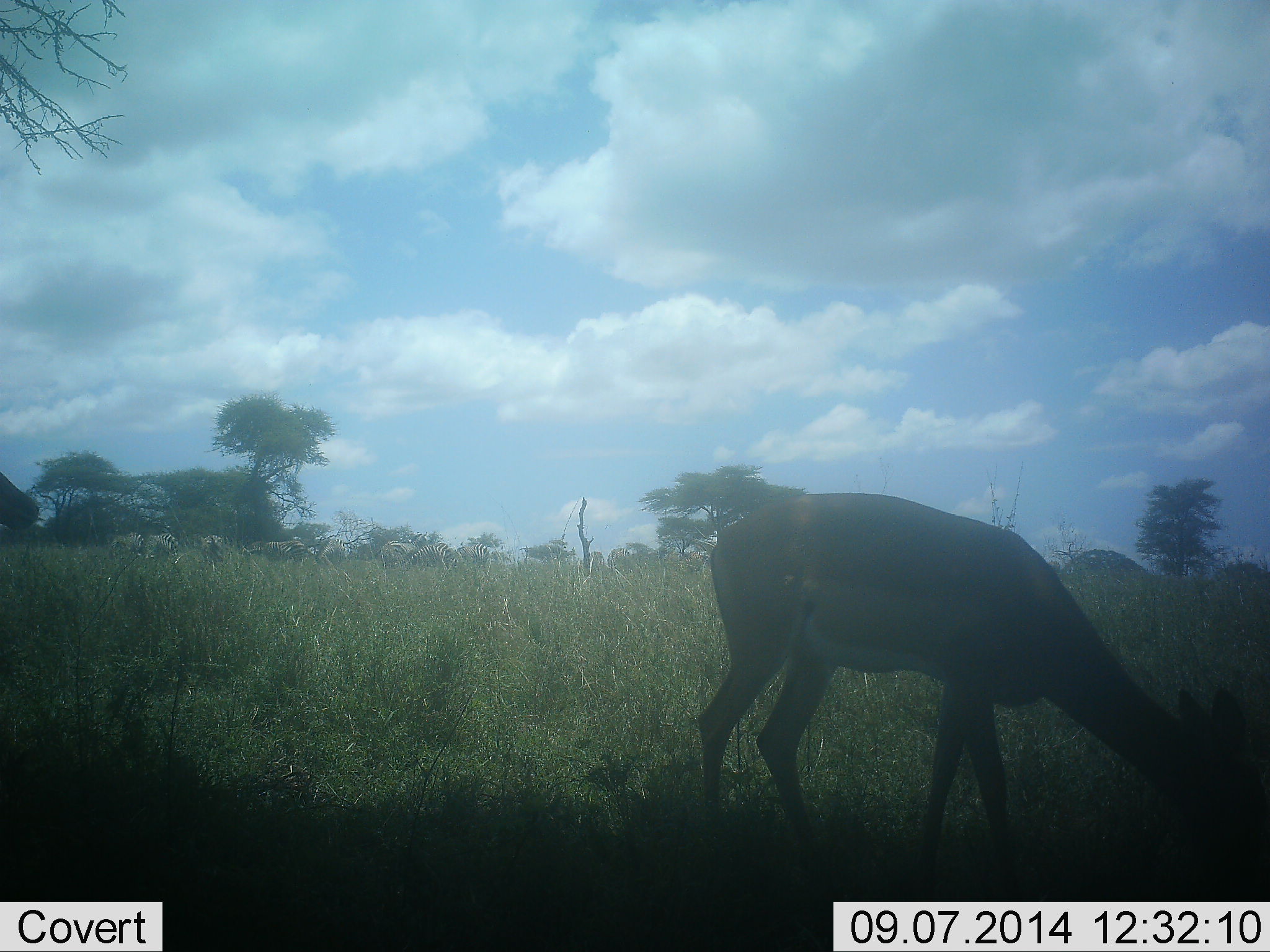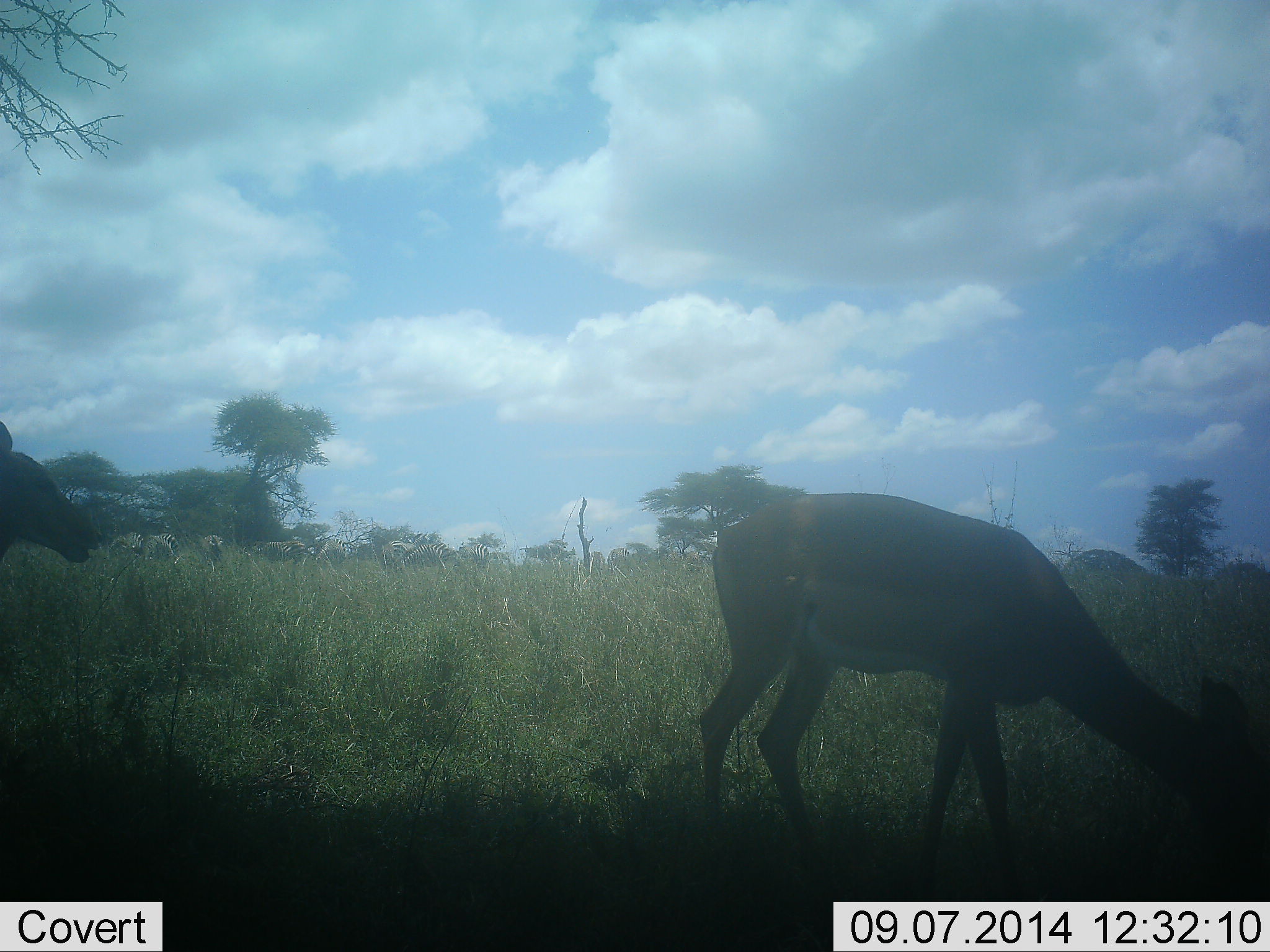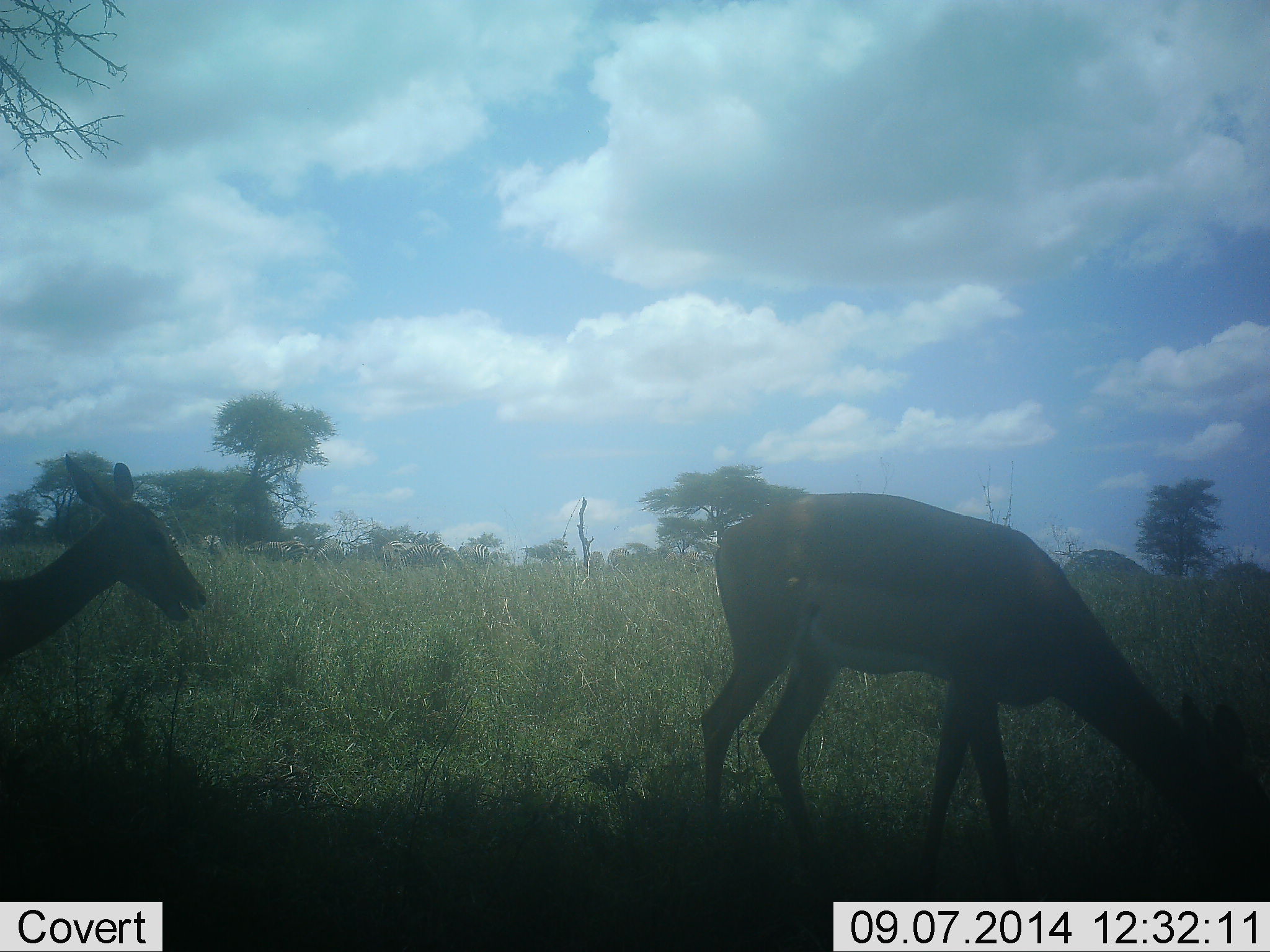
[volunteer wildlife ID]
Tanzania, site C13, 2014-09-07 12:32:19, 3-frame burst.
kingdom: Animalia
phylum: Chordata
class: Mammalia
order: Artiodactyla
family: Bovidae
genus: Aepyceros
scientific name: Aepyceros melampus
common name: impala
Impala (Aepyceros melampus), count 2. Behavior (volunteer vote fractions): standing 17%, resting 0%, moving 58%, interacting 8%. Young present (vote fraction): 0%. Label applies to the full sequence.